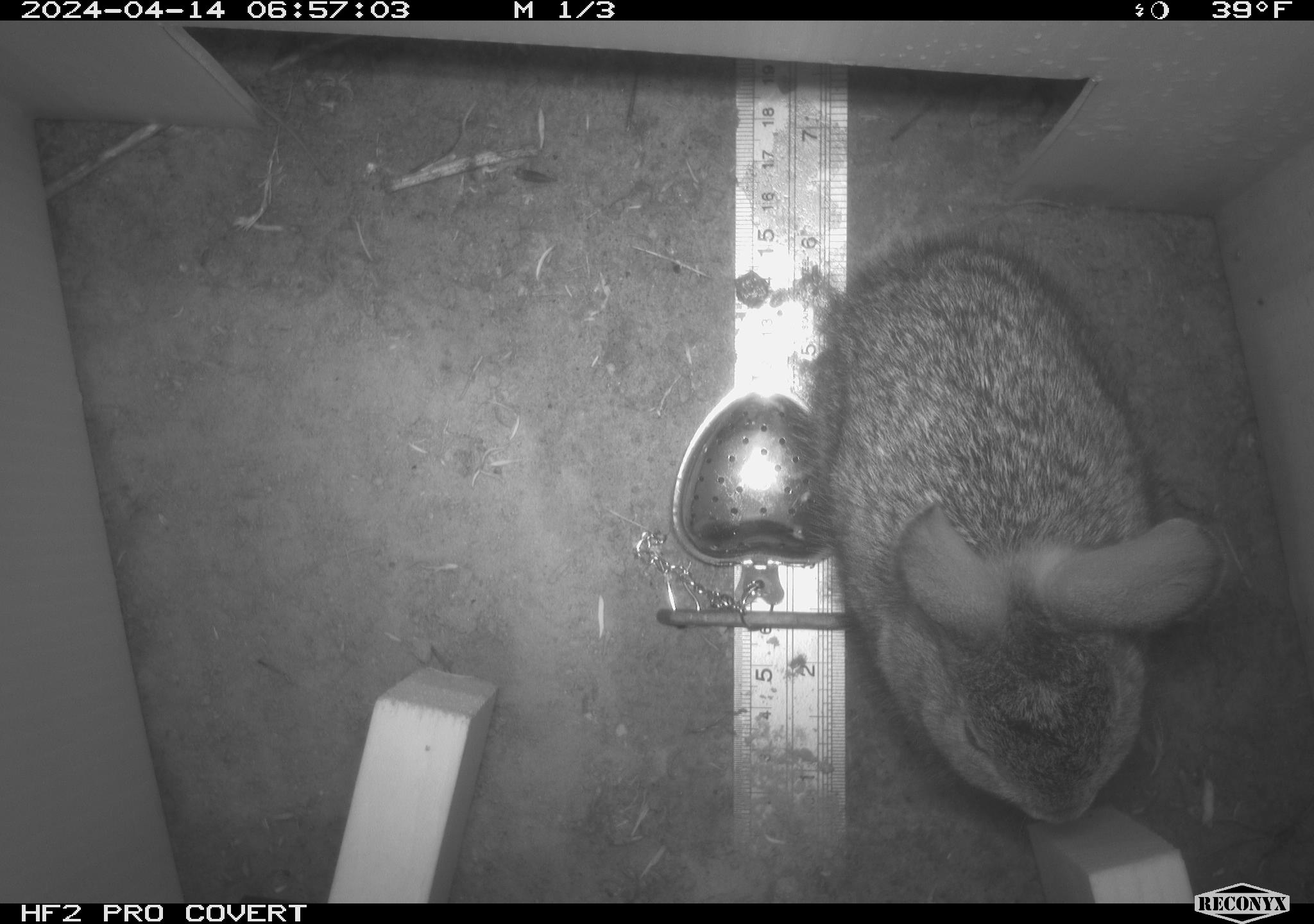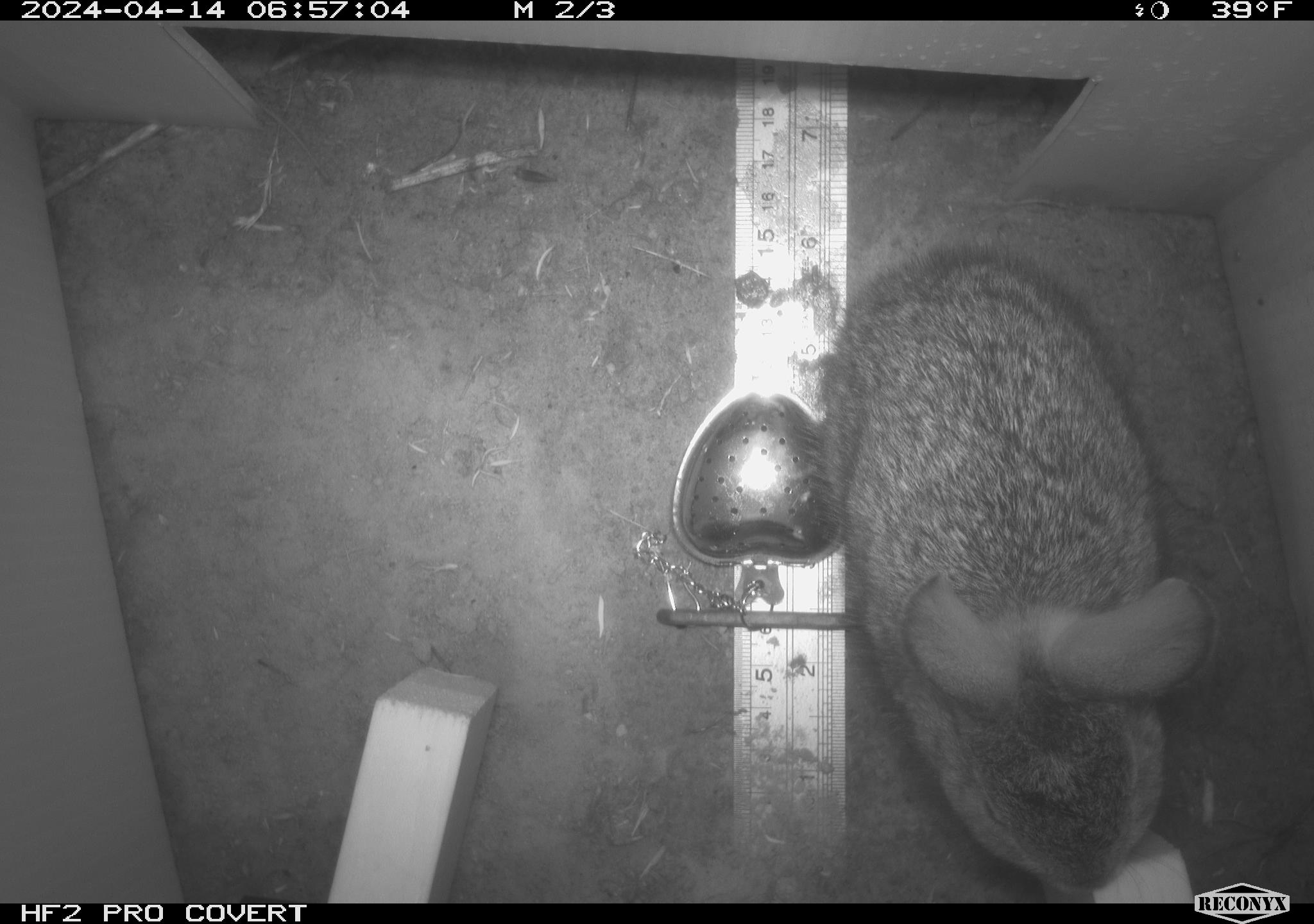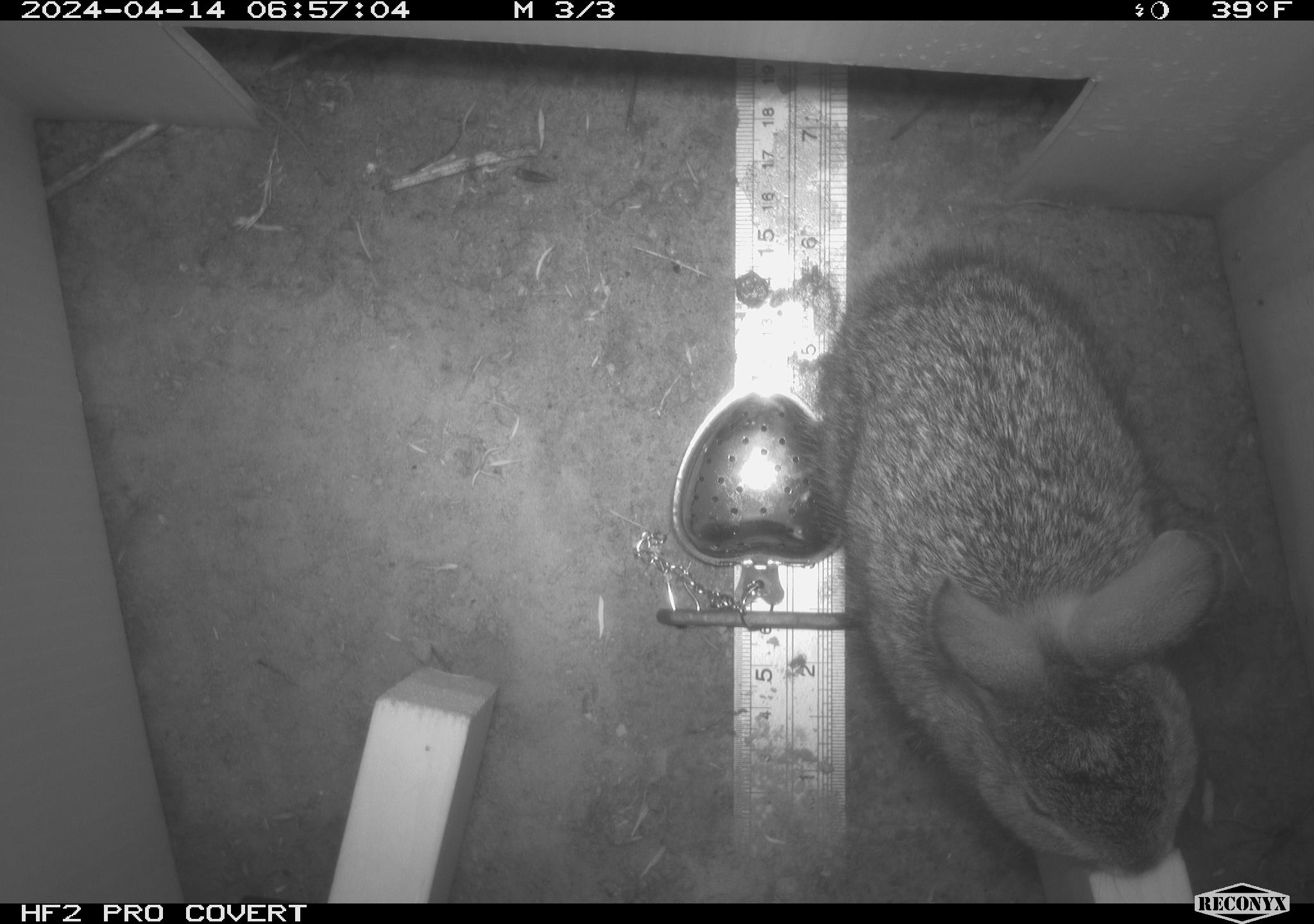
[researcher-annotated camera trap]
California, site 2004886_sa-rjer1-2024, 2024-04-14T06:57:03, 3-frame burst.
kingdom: Animalia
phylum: Chordata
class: Mammalia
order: Lagomorpha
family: Leporidae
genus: Sylvilagus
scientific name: Sylvilagus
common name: cottontail rabbits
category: sylvilagus species